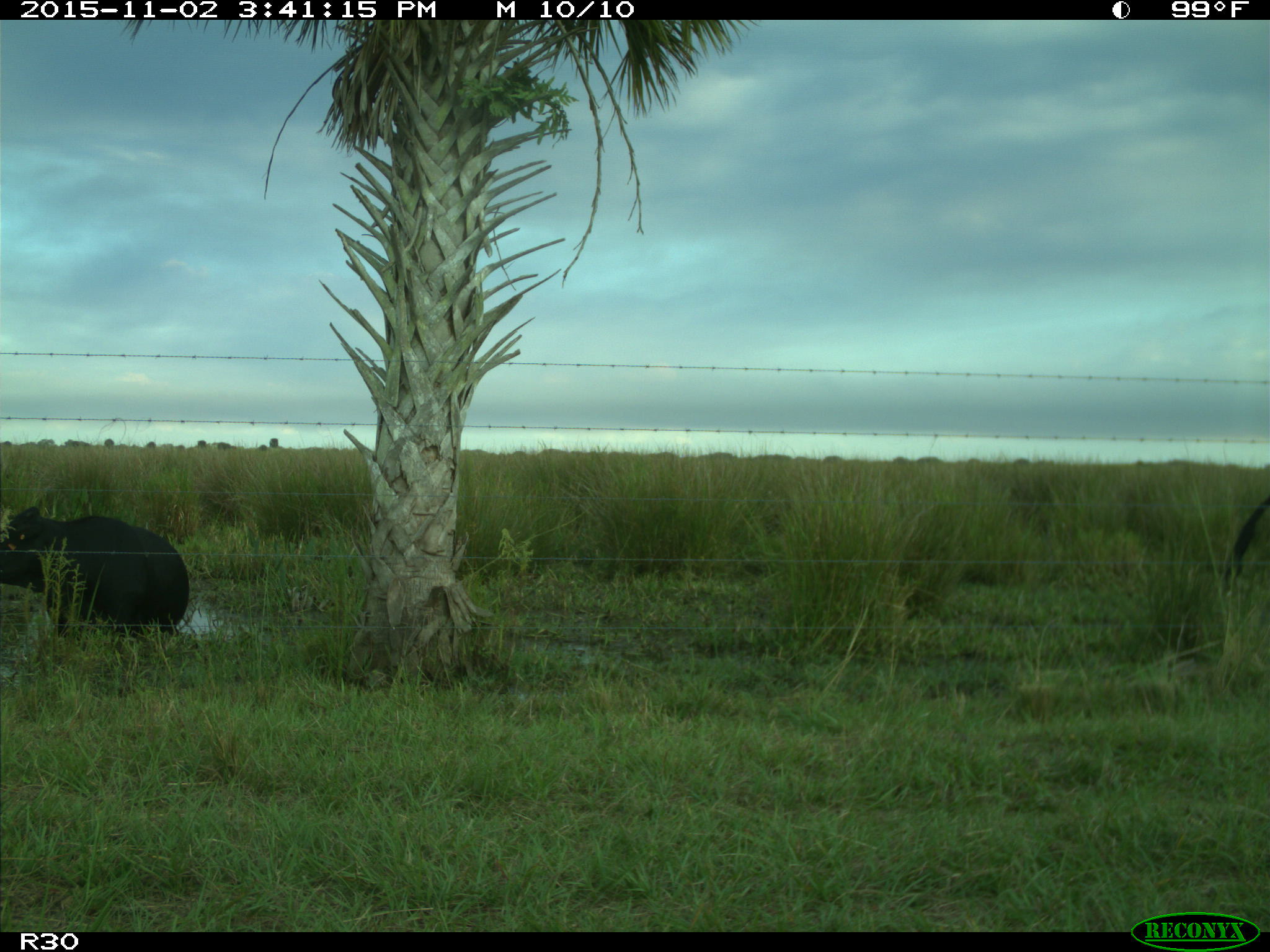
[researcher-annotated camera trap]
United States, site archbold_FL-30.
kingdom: Animalia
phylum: Chordata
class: Mammalia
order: Artiodactyla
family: Bovidae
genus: Bos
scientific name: Bos taurus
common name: domestic cow